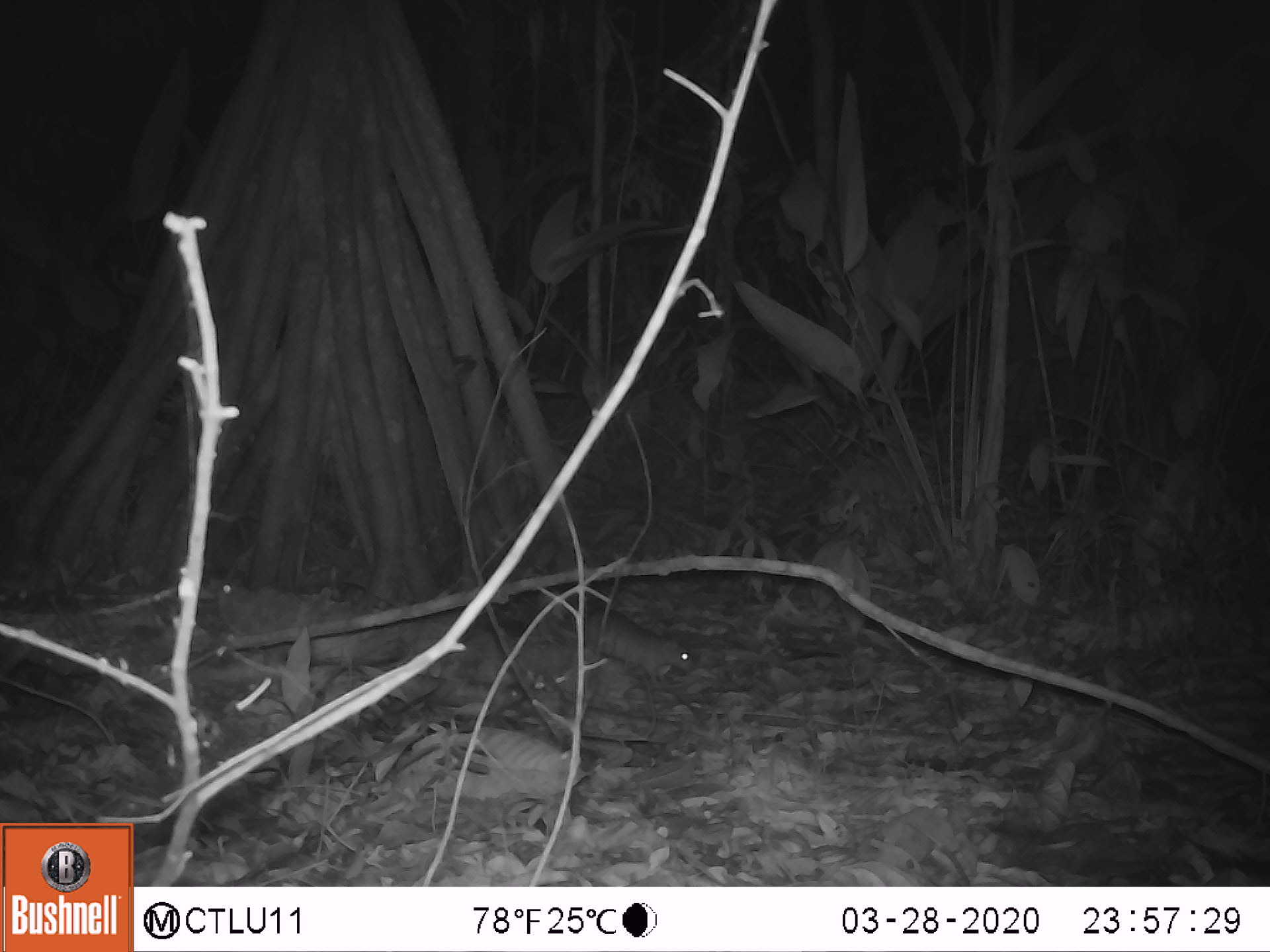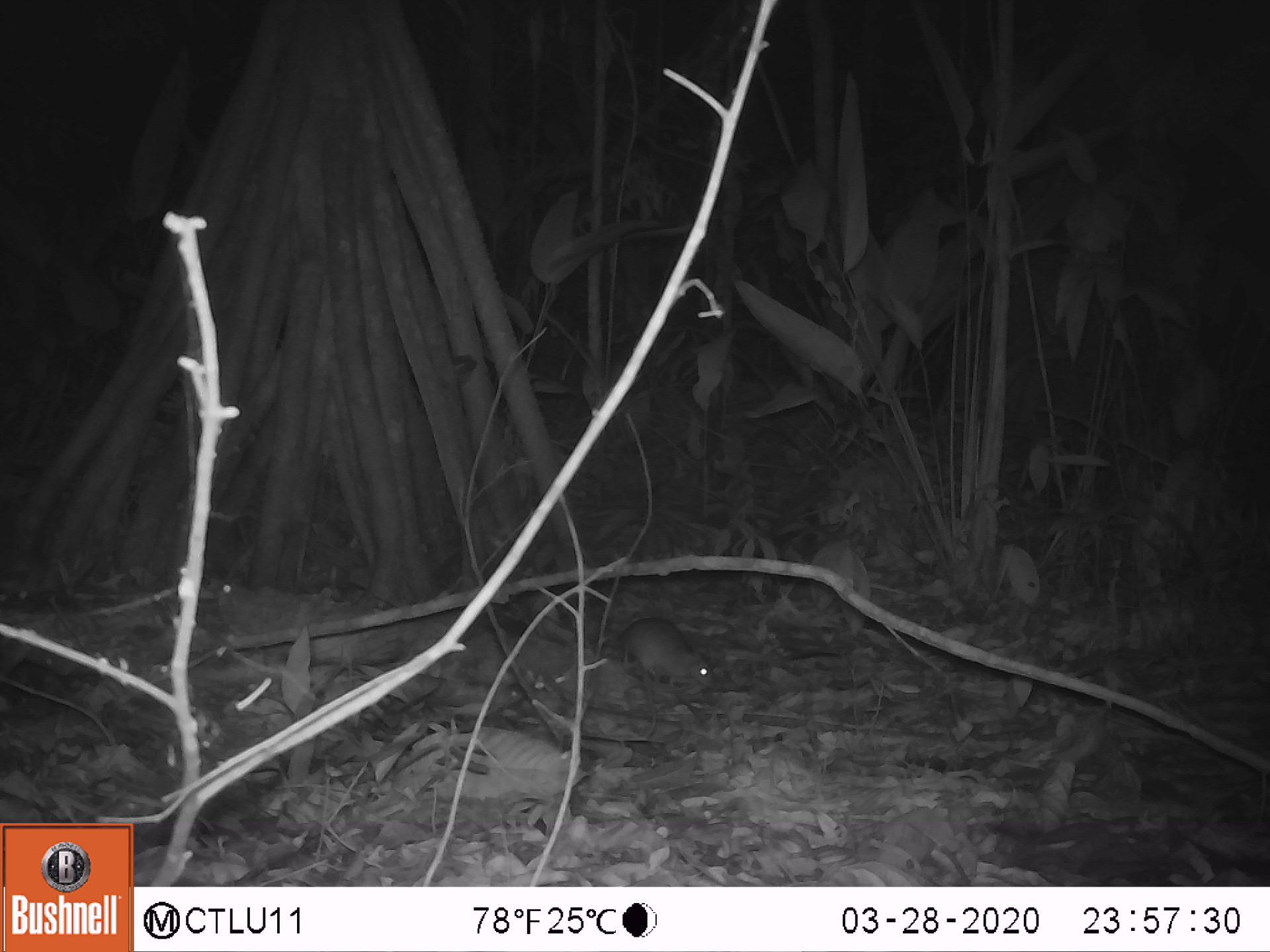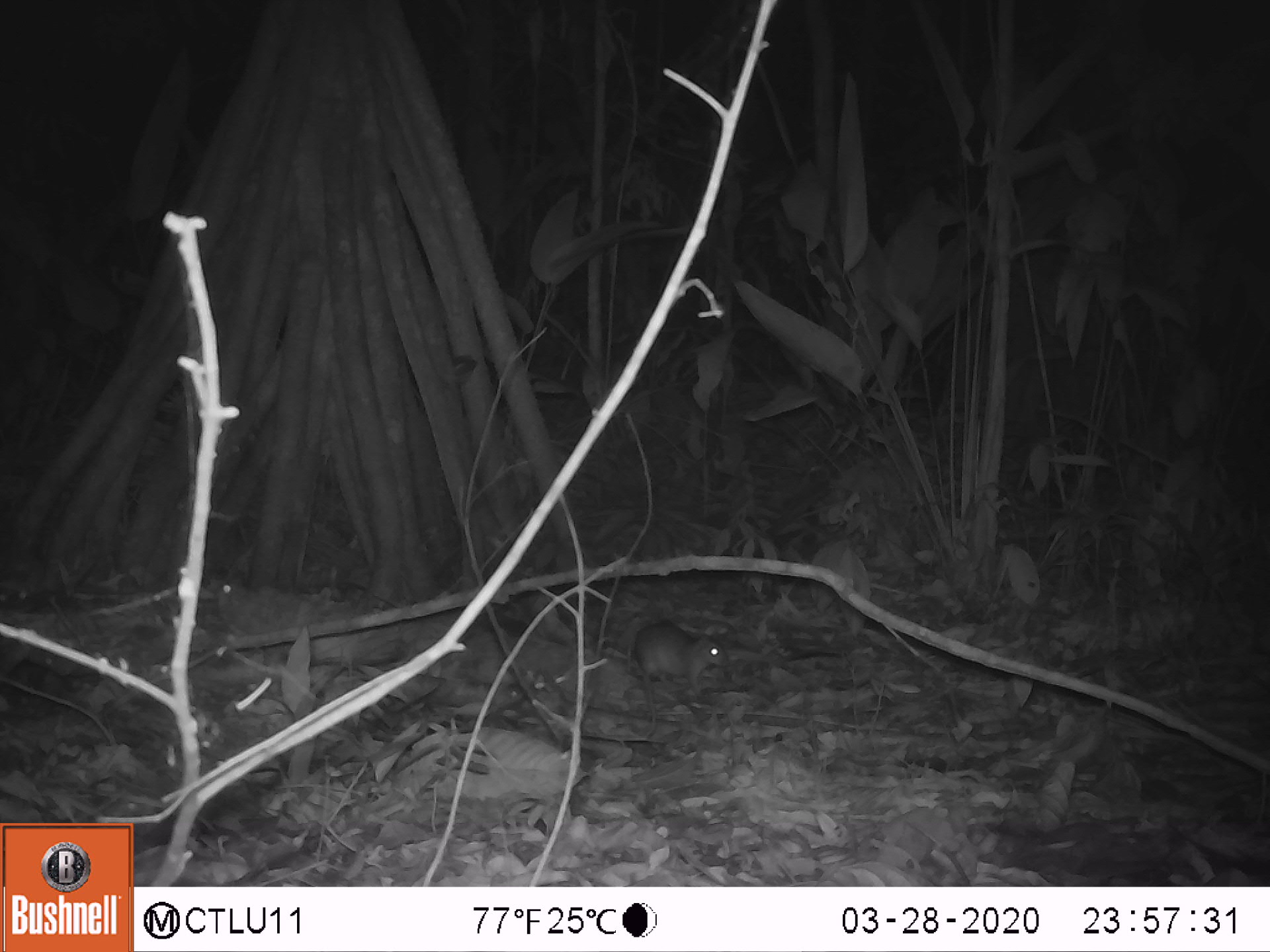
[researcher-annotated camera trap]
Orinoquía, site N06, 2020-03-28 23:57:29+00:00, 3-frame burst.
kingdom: Animalia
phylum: Chordata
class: Mammalia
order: Rodentia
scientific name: Rodentia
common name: rodent